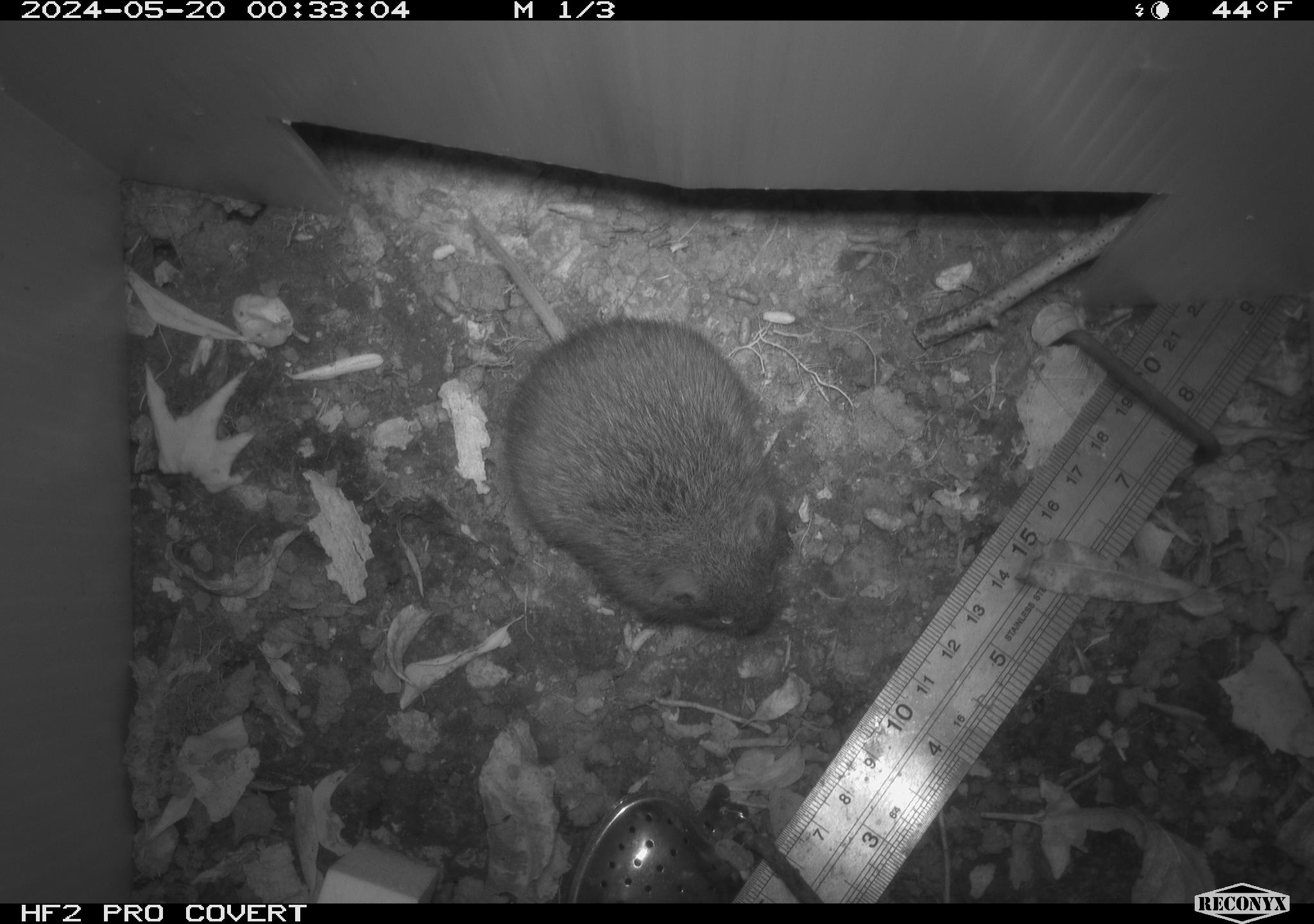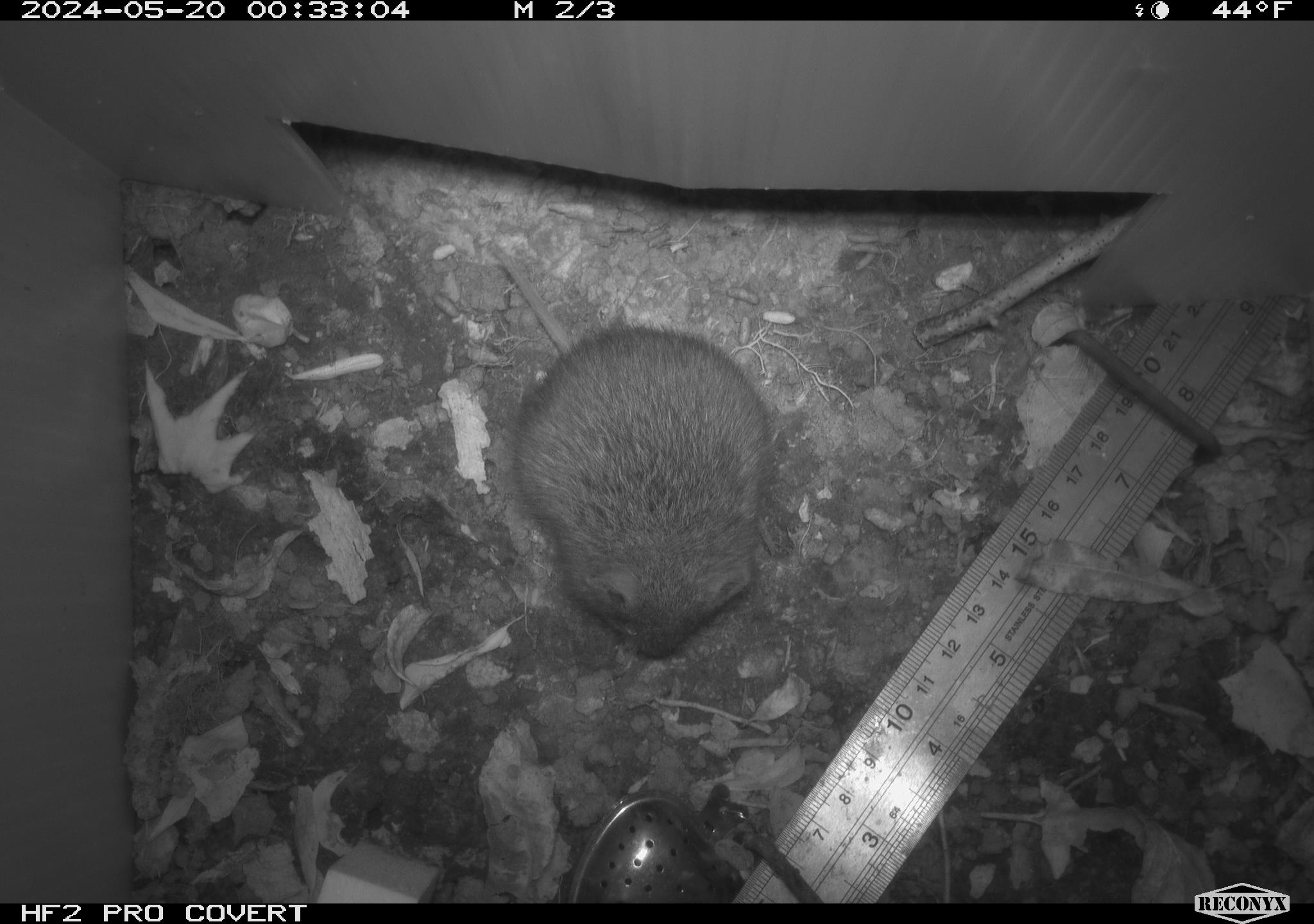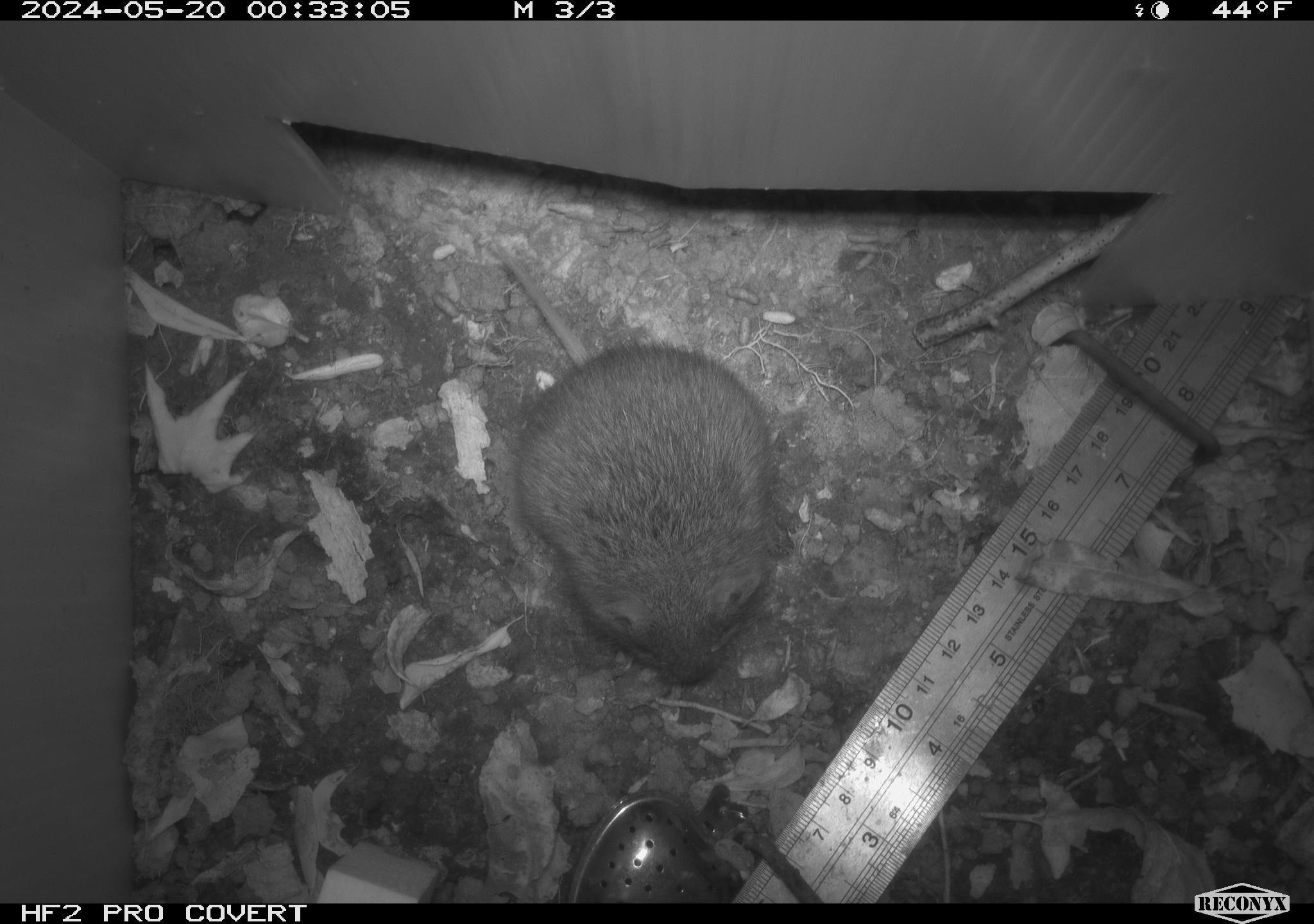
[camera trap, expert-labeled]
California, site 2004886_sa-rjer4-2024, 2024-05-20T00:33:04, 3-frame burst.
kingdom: Animalia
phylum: Chordata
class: Mammalia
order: Rodentia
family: Cricetidae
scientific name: Arvicolinae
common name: voles, lemmings, and muskrats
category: arvicolinae subfamily